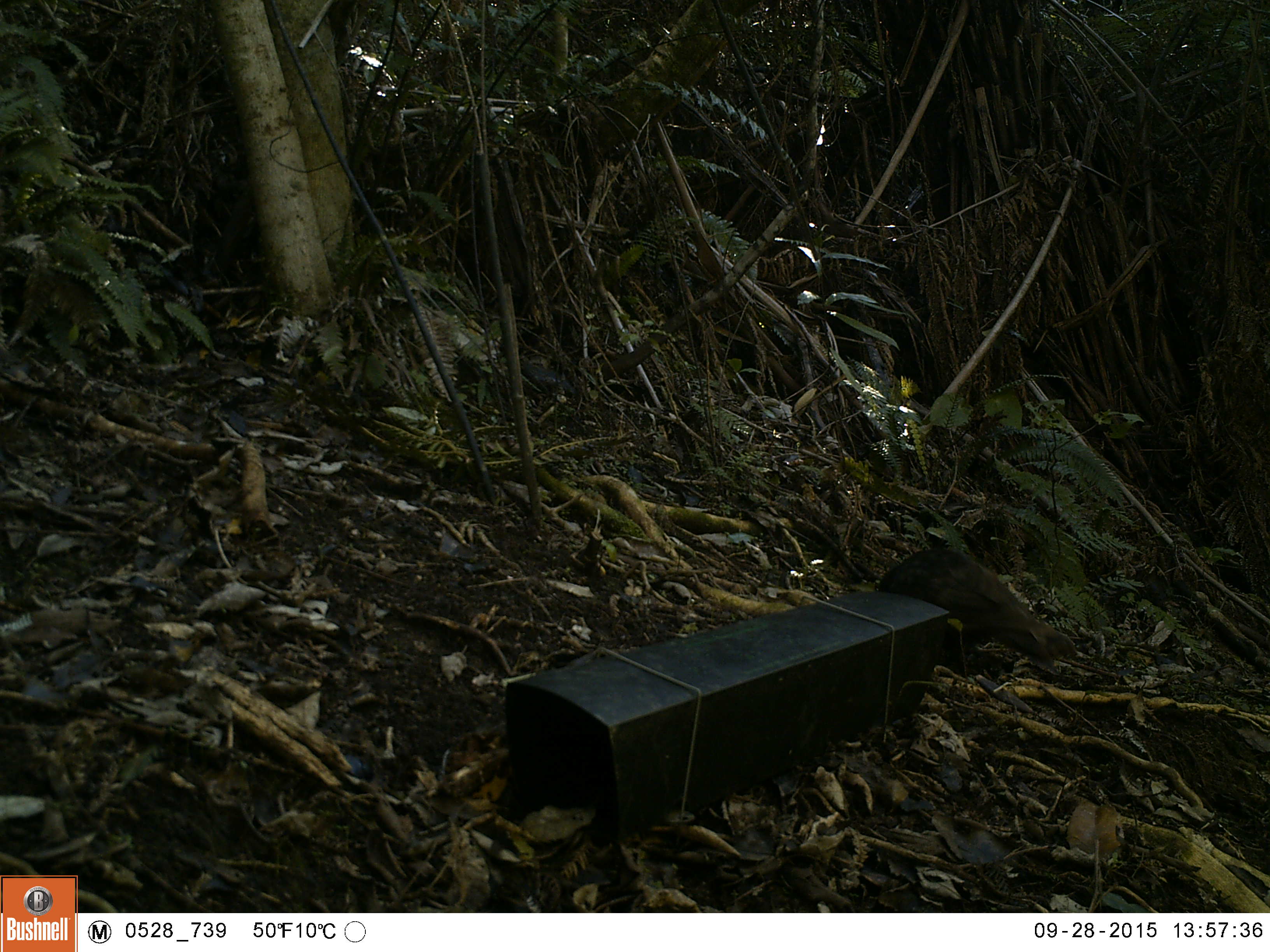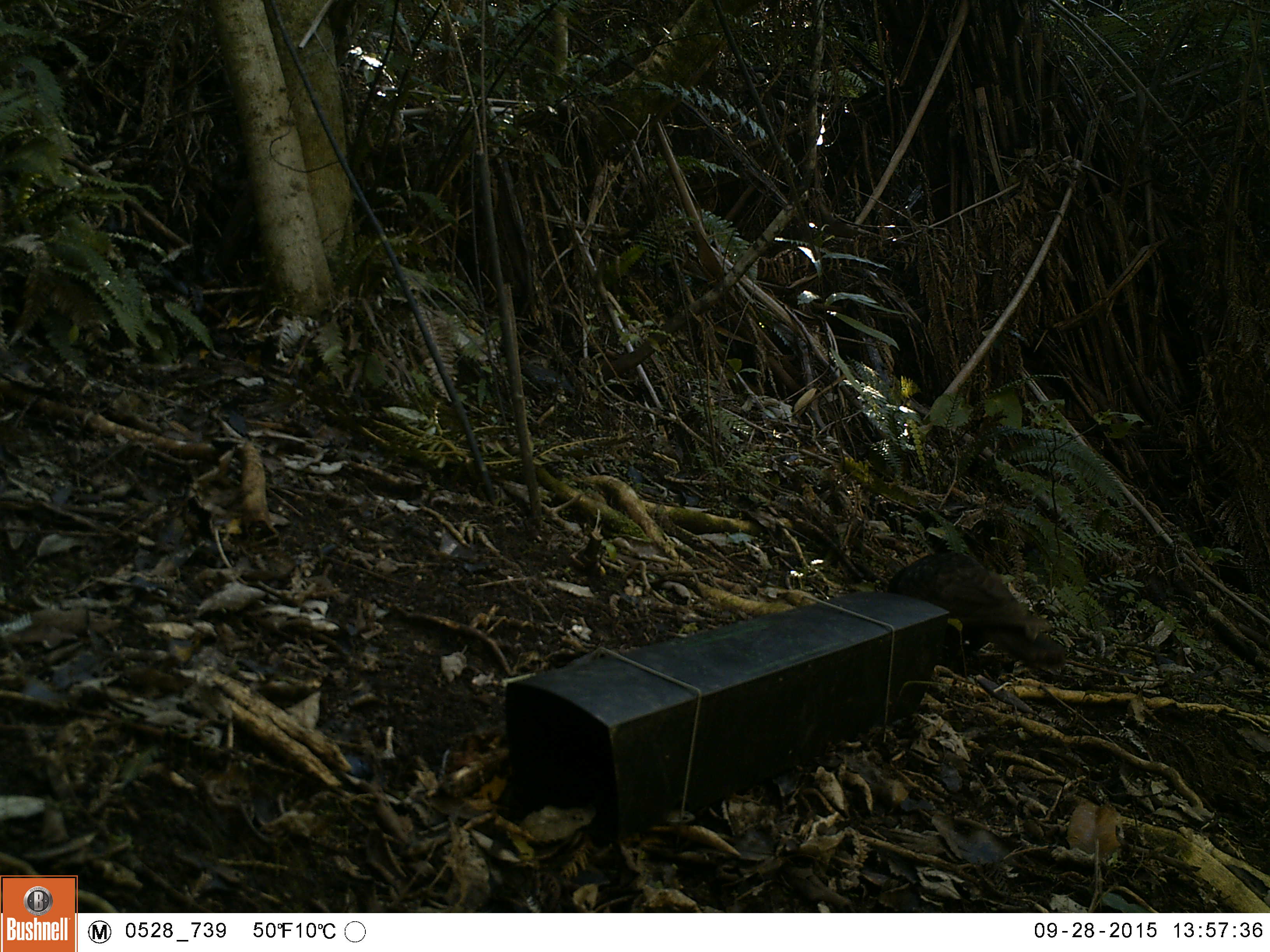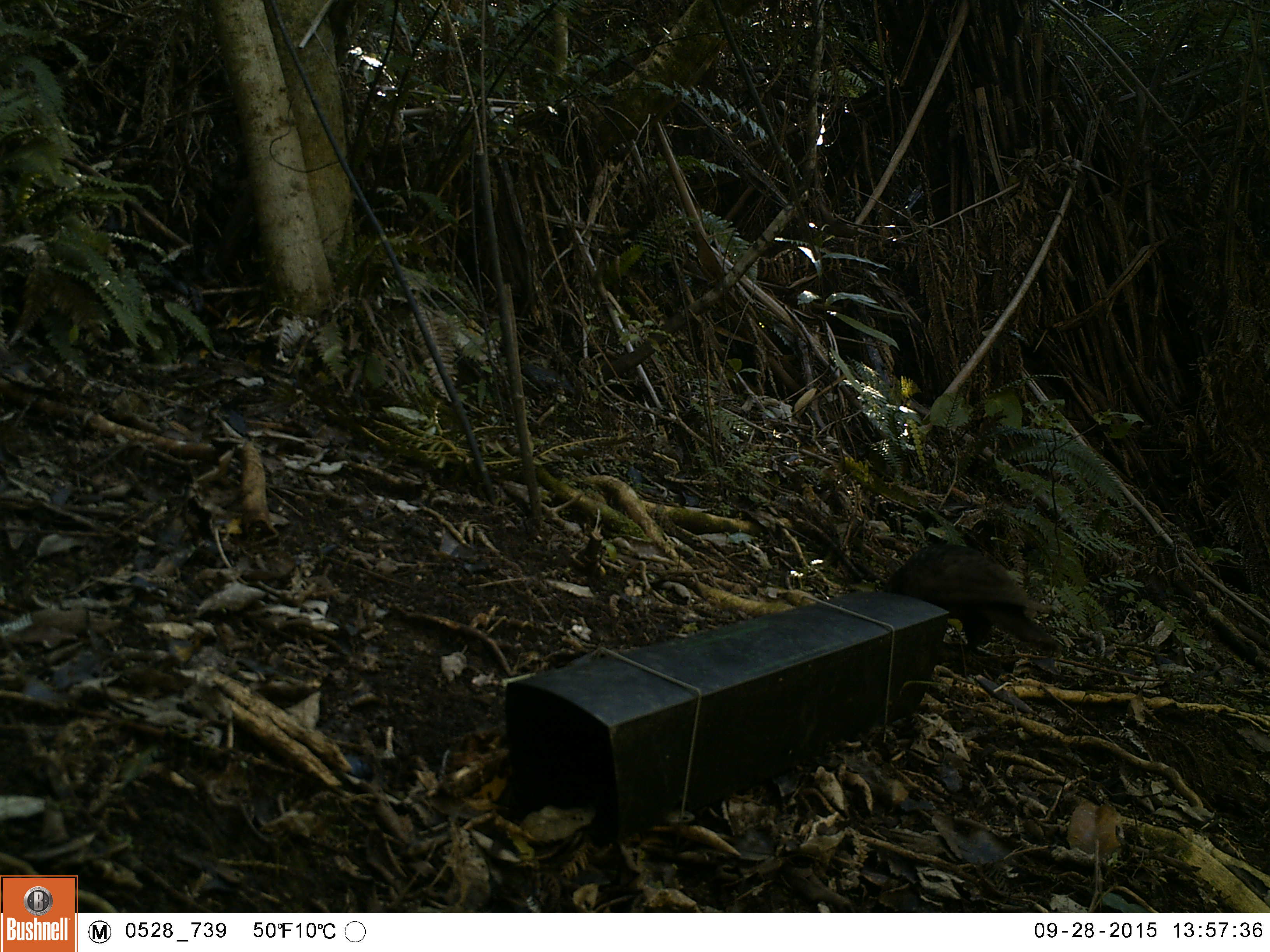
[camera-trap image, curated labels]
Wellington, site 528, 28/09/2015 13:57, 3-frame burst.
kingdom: Animalia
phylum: Chordata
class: Aves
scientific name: Aves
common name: bird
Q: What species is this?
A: Bird (Aves).